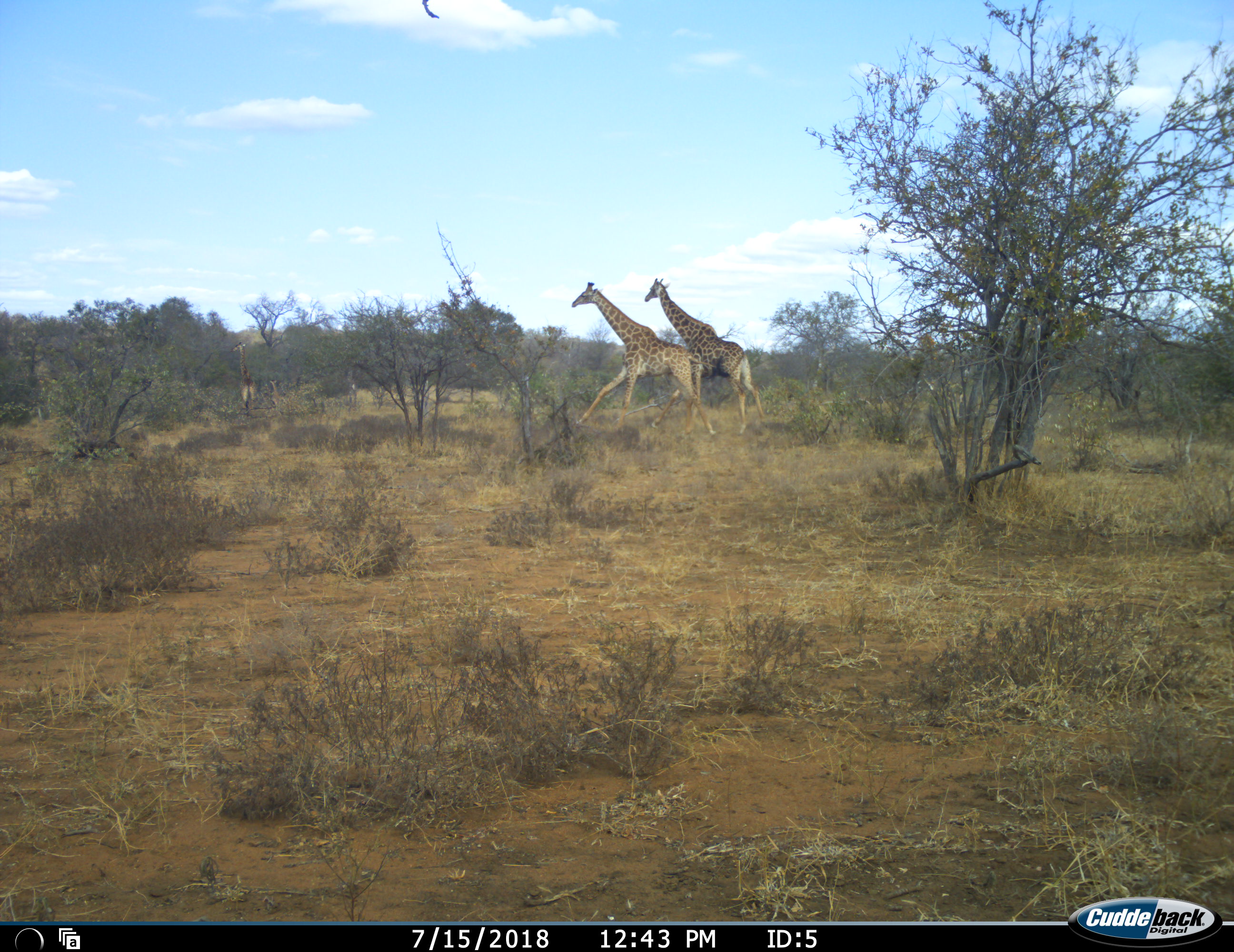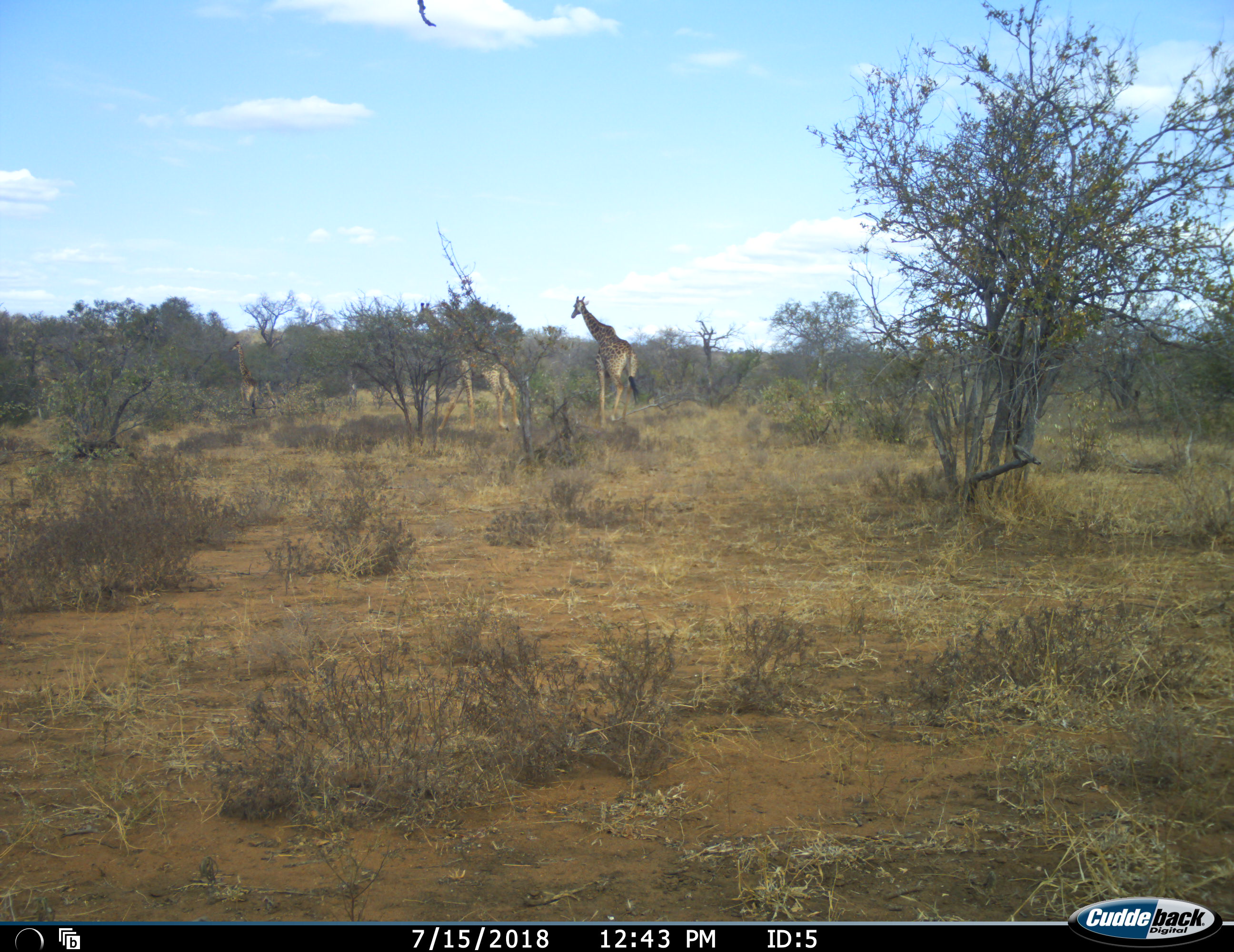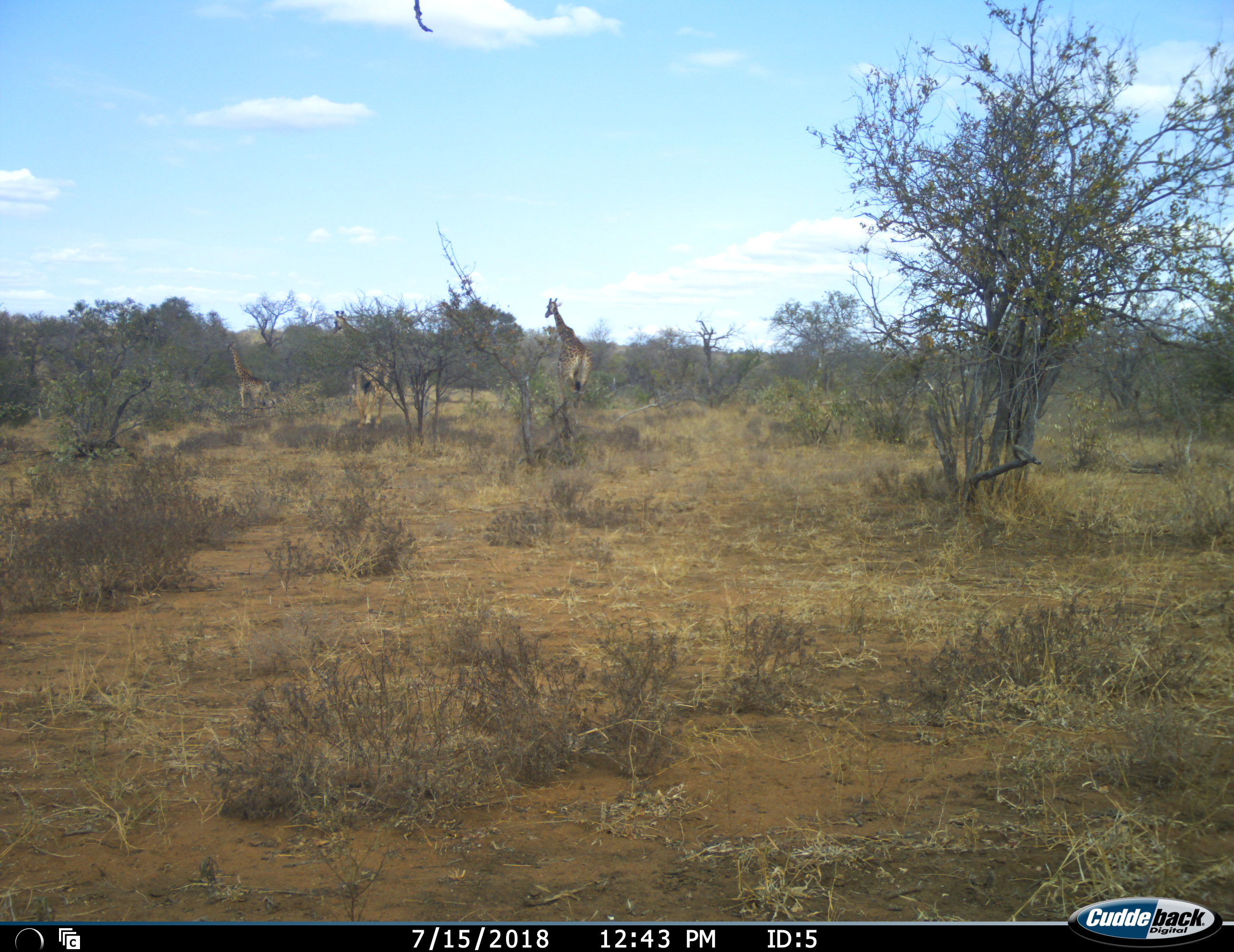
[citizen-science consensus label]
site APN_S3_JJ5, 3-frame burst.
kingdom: Animalia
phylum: Chordata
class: Mammalia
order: Artiodactyla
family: Giraffidae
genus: Giraffa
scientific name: Giraffa camelopardalis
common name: giraffe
Giraffe (Giraffa camelopardalis), count 3. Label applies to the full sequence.